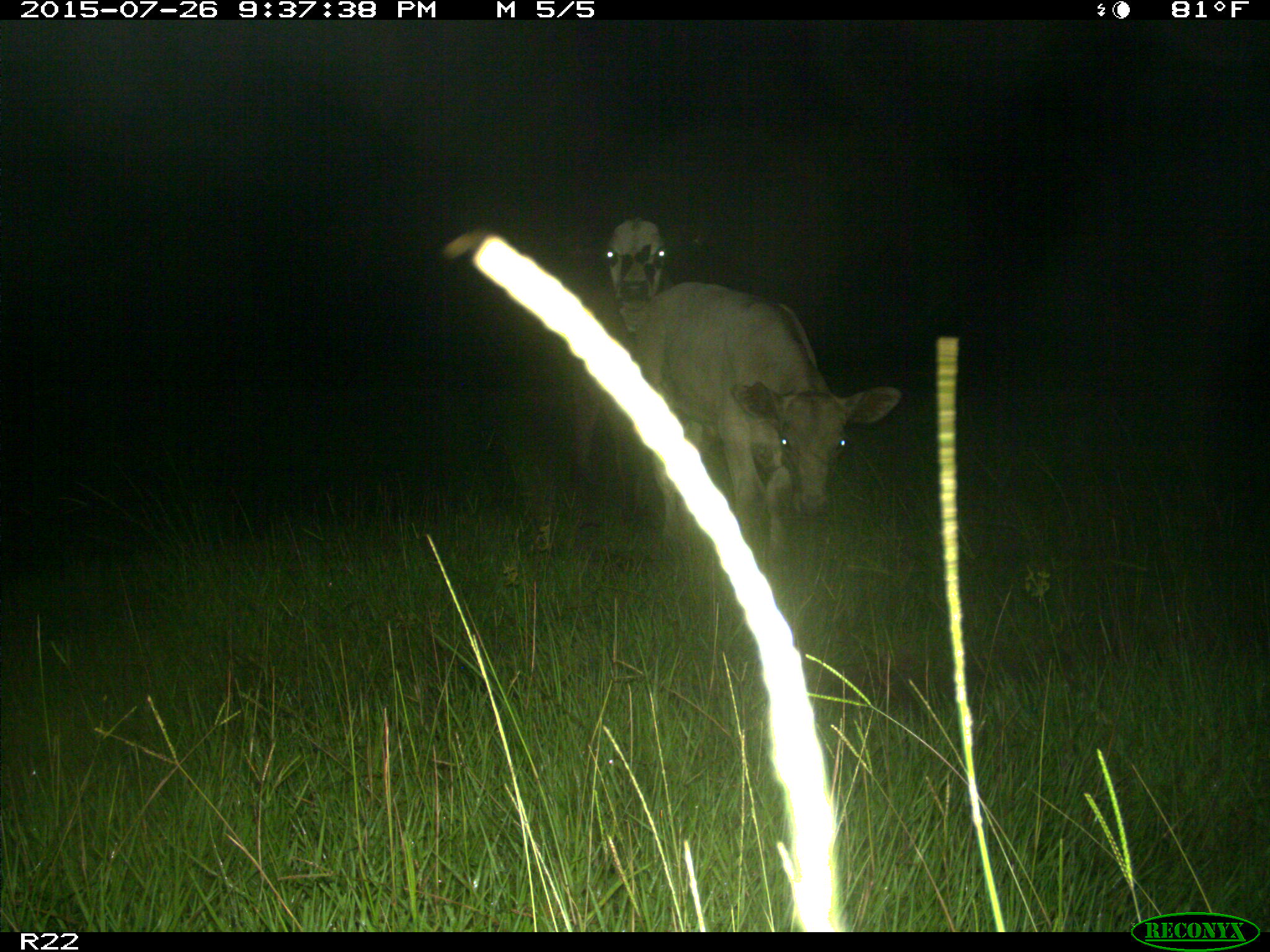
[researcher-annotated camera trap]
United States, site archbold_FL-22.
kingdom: Animalia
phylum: Chordata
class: Mammalia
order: Artiodactyla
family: Bovidae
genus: Bos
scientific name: Bos taurus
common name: domestic cow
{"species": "Bos taurus (domestic cow)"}